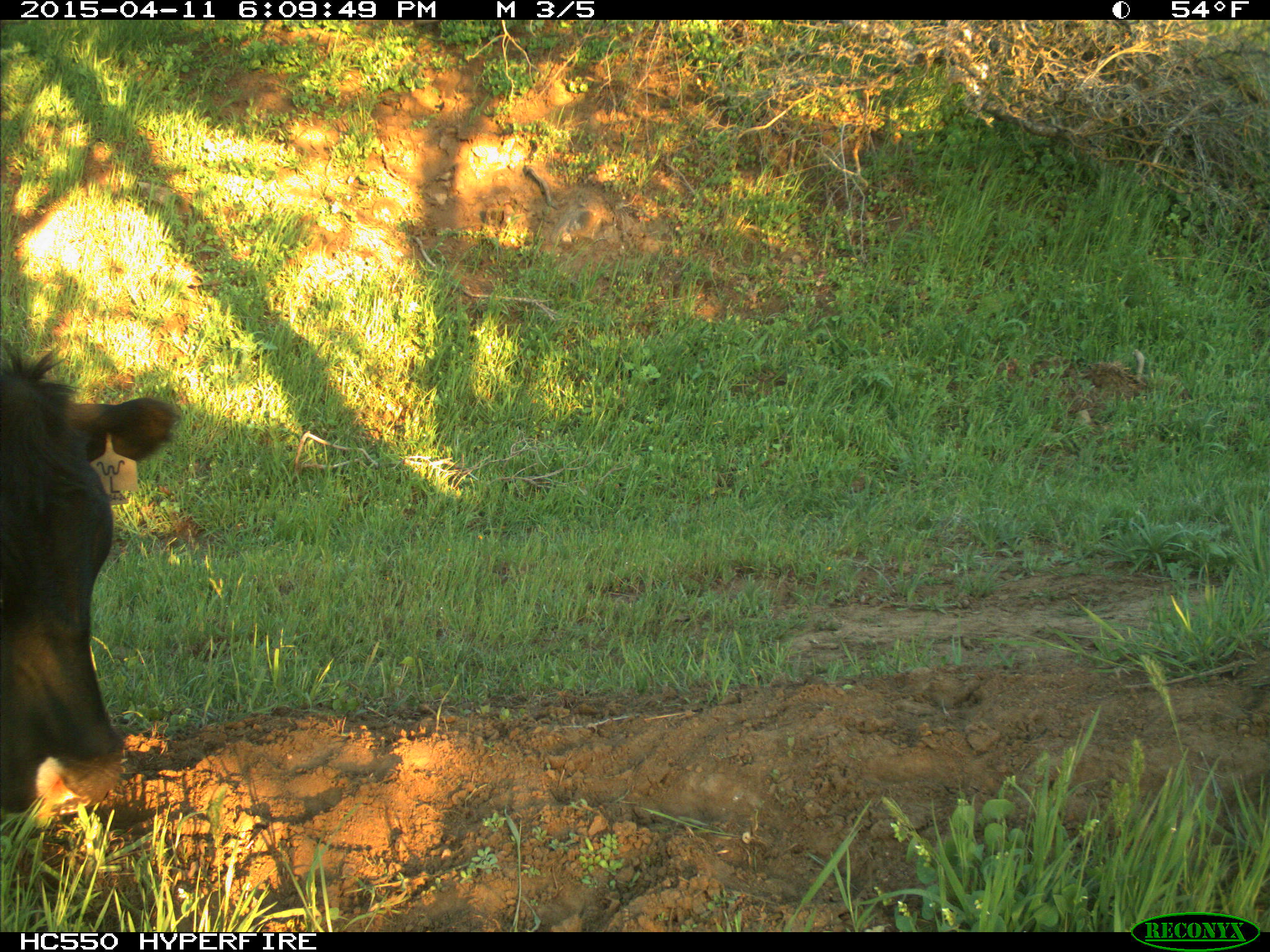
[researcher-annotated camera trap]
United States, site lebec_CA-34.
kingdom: Animalia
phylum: Chordata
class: Mammalia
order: Artiodactyla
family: Bovidae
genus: Bos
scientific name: Bos taurus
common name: domestic cow